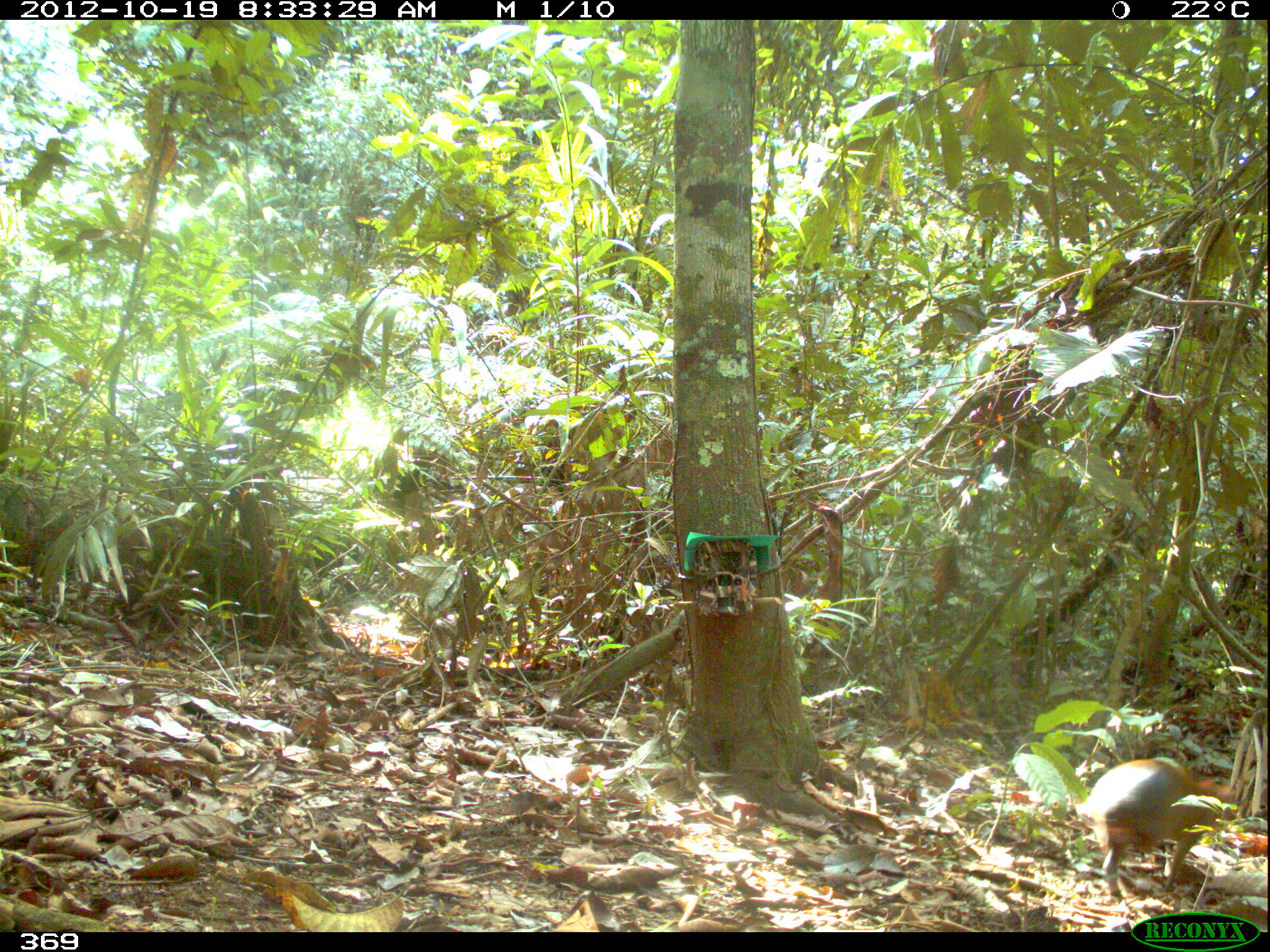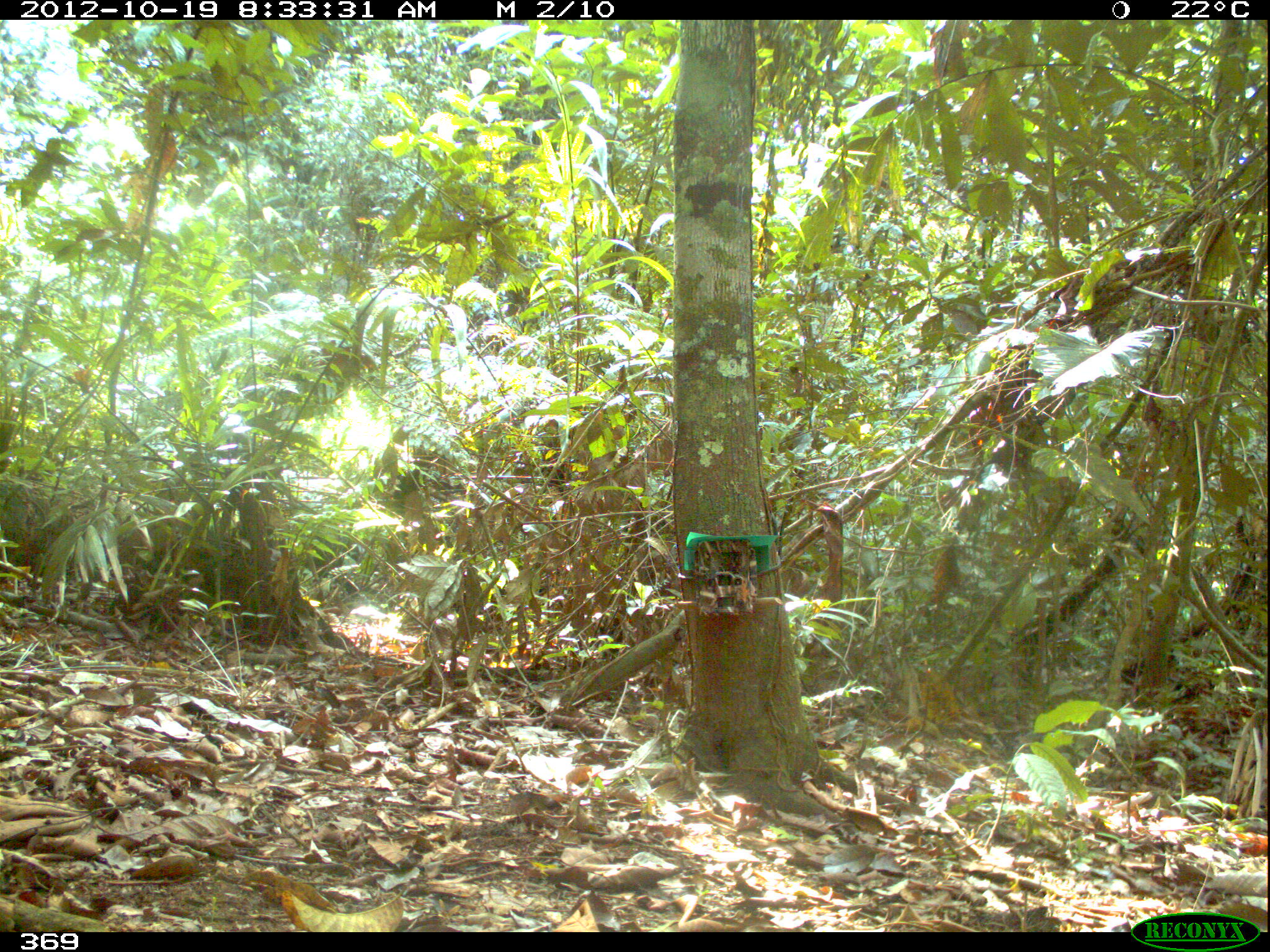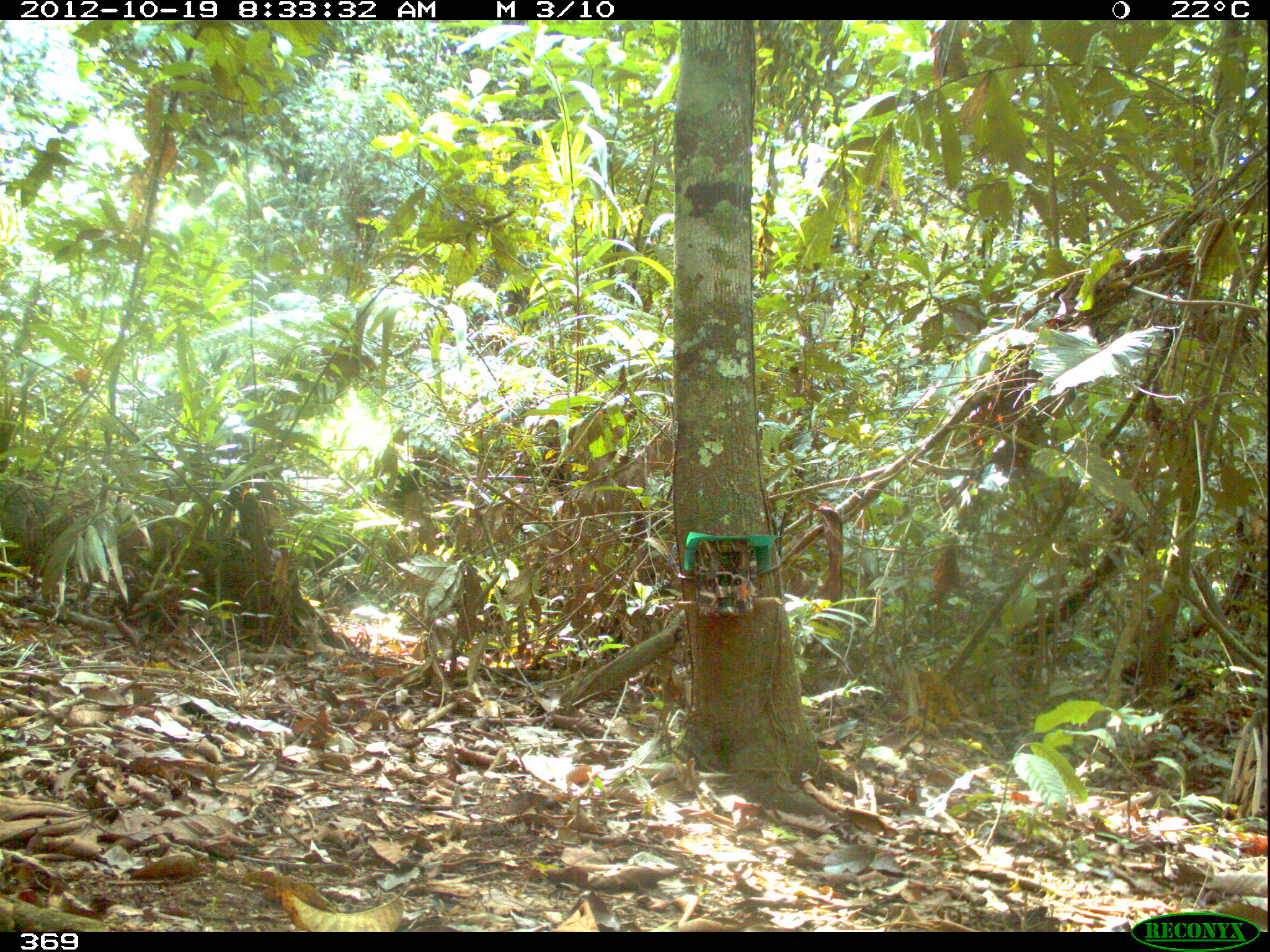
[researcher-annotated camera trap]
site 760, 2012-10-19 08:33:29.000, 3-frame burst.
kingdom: Animalia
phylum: Chordata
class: Mammalia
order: Rodentia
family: Dasyproctidae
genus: Dasyprocta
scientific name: Dasyprocta punctata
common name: central american agouti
Dasyprocta punctata (central american agouti).